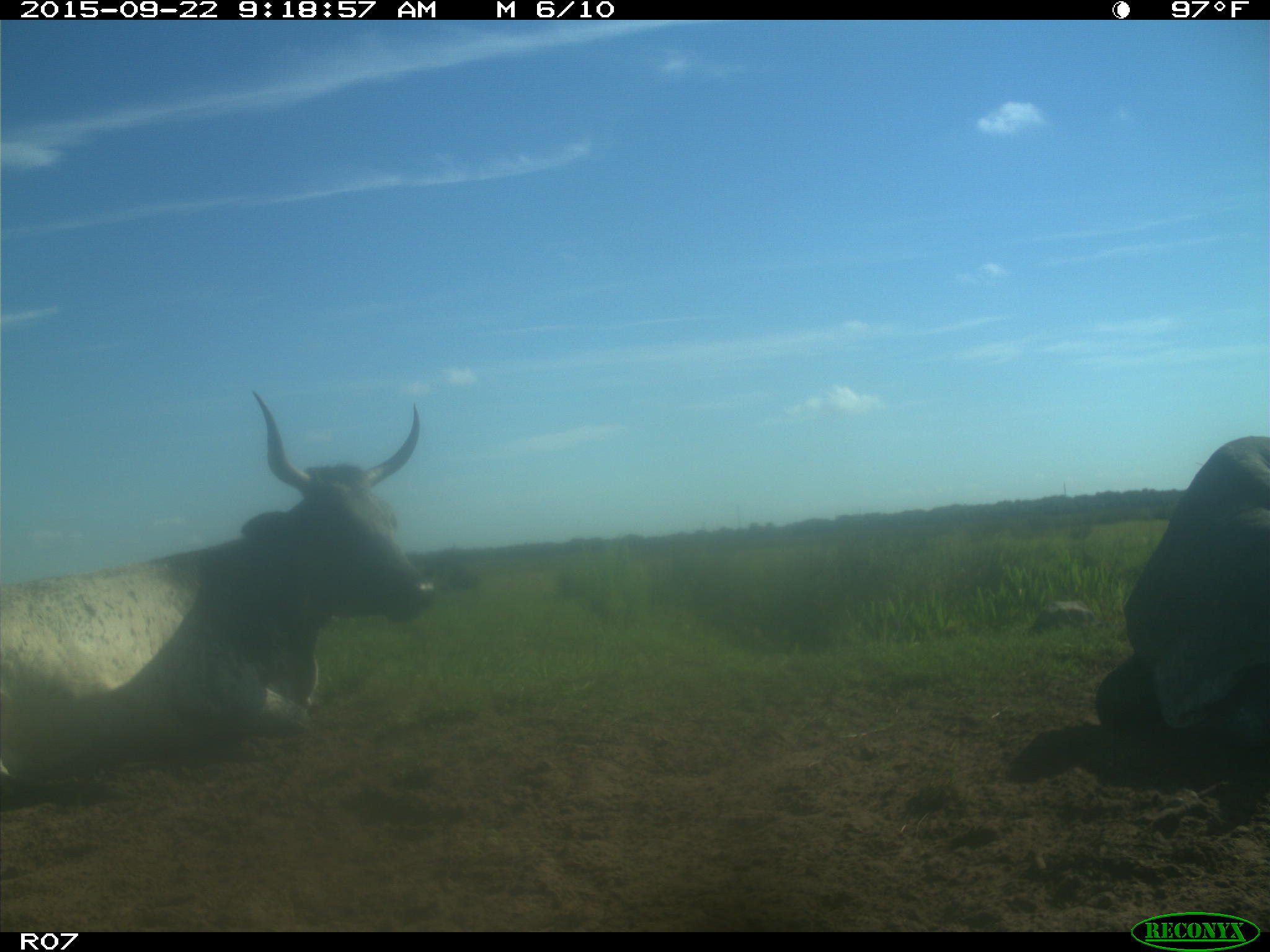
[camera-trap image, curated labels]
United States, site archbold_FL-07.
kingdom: Animalia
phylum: Chordata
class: Mammalia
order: Artiodactyla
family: Bovidae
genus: Bos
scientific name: Bos taurus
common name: domestic cow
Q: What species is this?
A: Bos taurus (domestic cow).